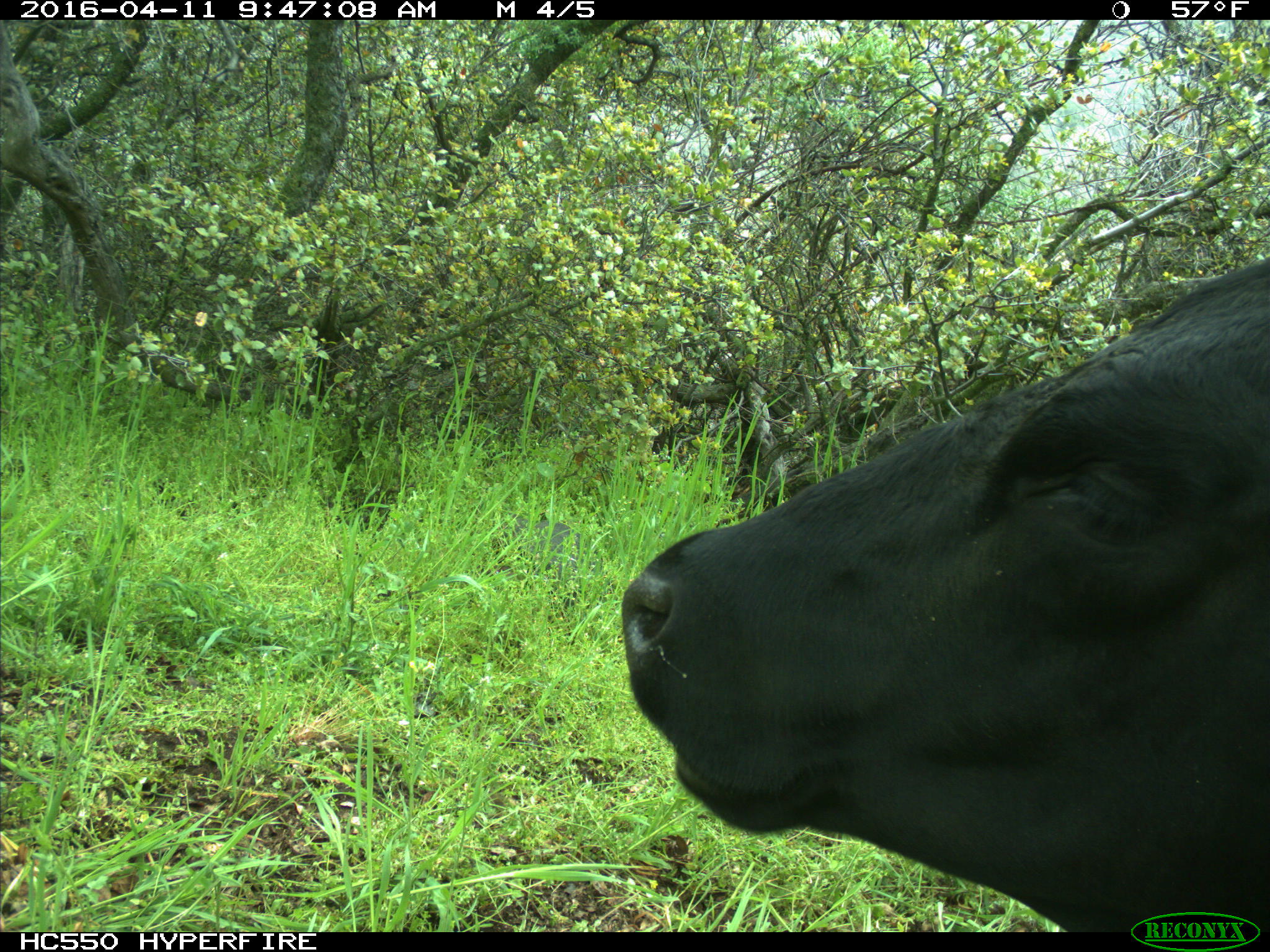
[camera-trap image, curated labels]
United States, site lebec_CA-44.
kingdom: Animalia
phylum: Chordata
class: Mammalia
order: Artiodactyla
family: Bovidae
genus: Bos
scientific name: Bos taurus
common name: domestic cow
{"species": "Bos taurus (domestic cow)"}